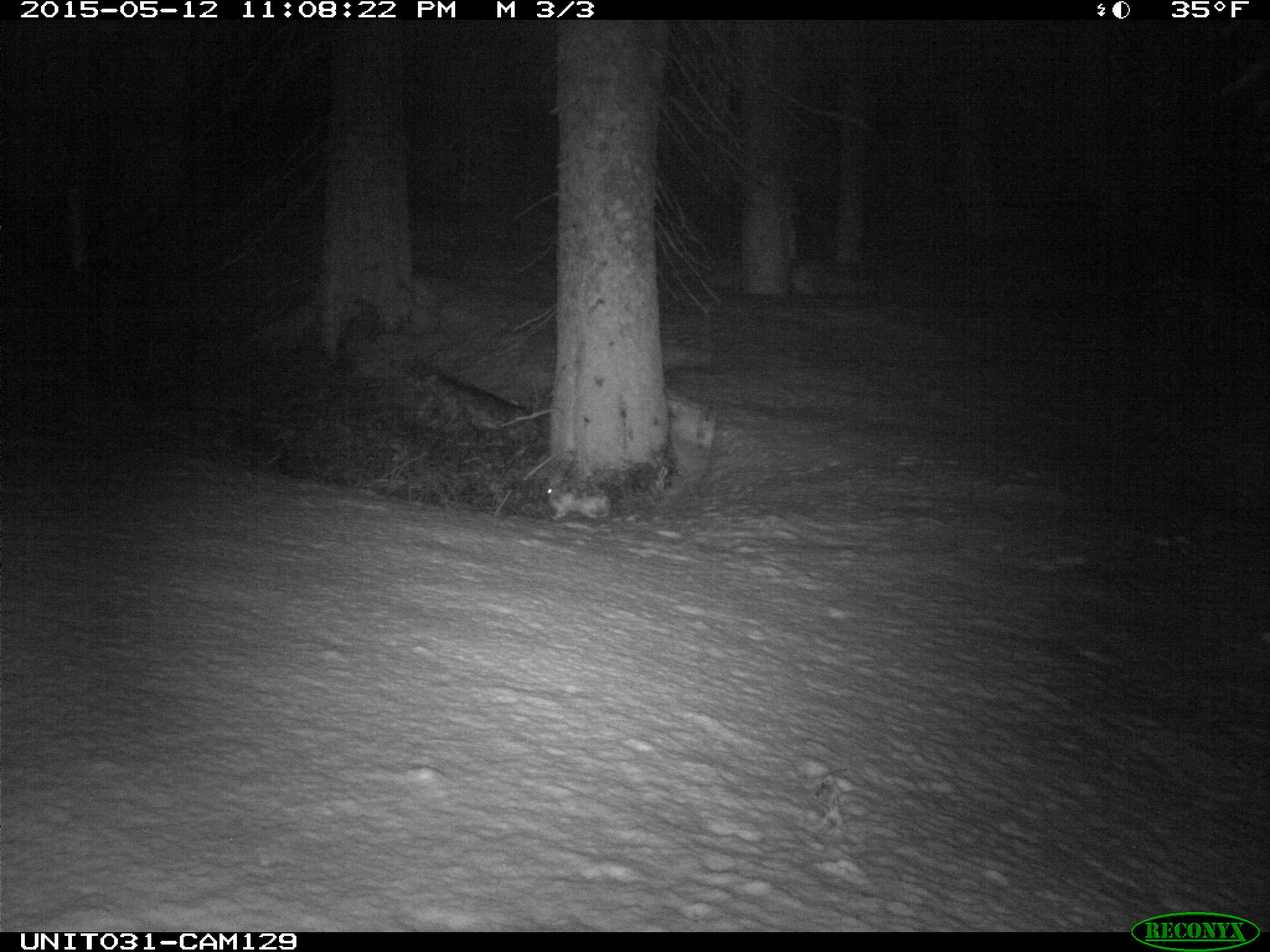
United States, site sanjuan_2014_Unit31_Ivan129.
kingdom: Animalia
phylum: Chordata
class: Mammalia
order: Lagomorpha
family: Leporidae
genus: Lepus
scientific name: Lepus americanus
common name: snowshoe hare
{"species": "Lepus americanus (snowshoe hare)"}